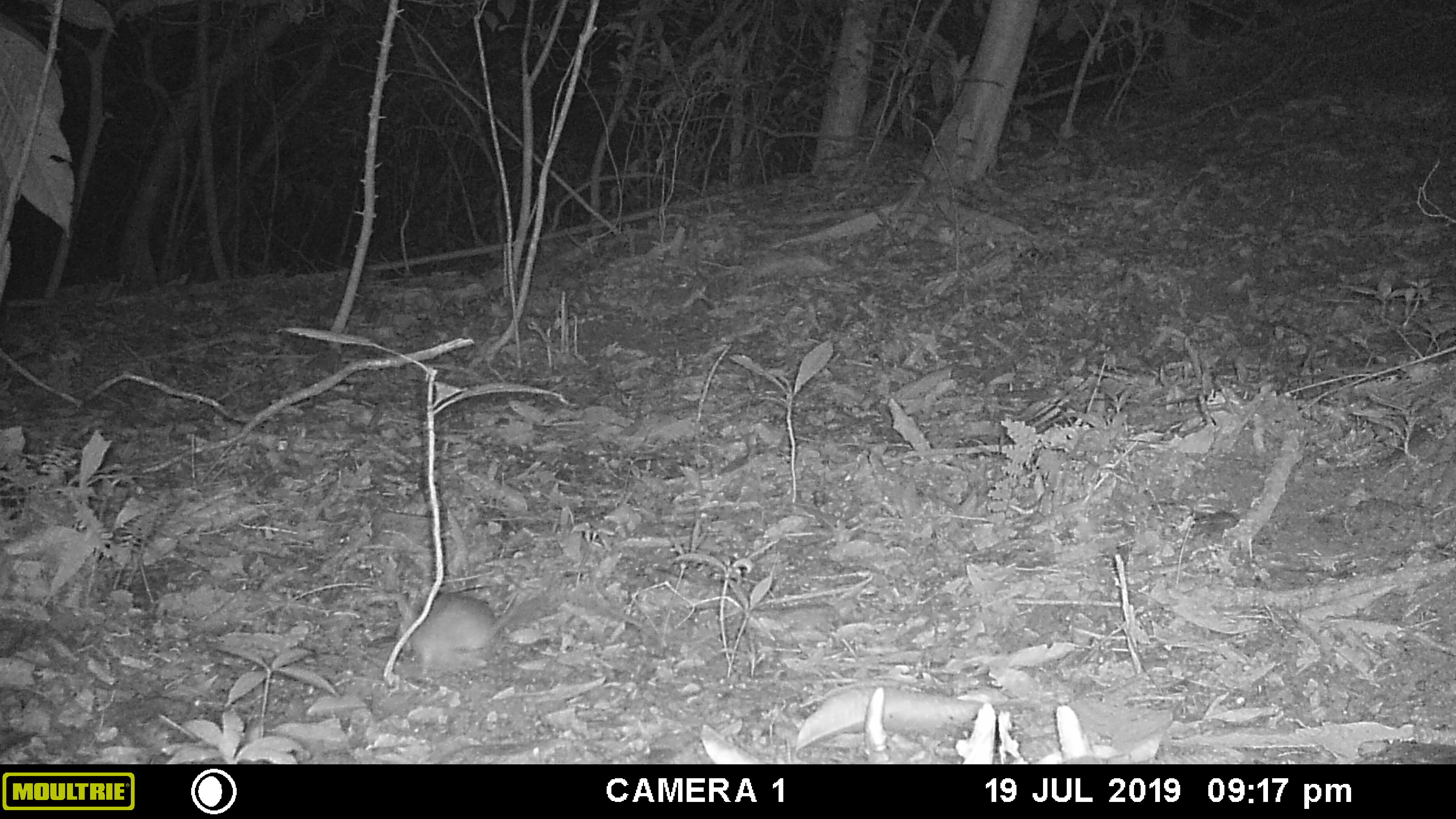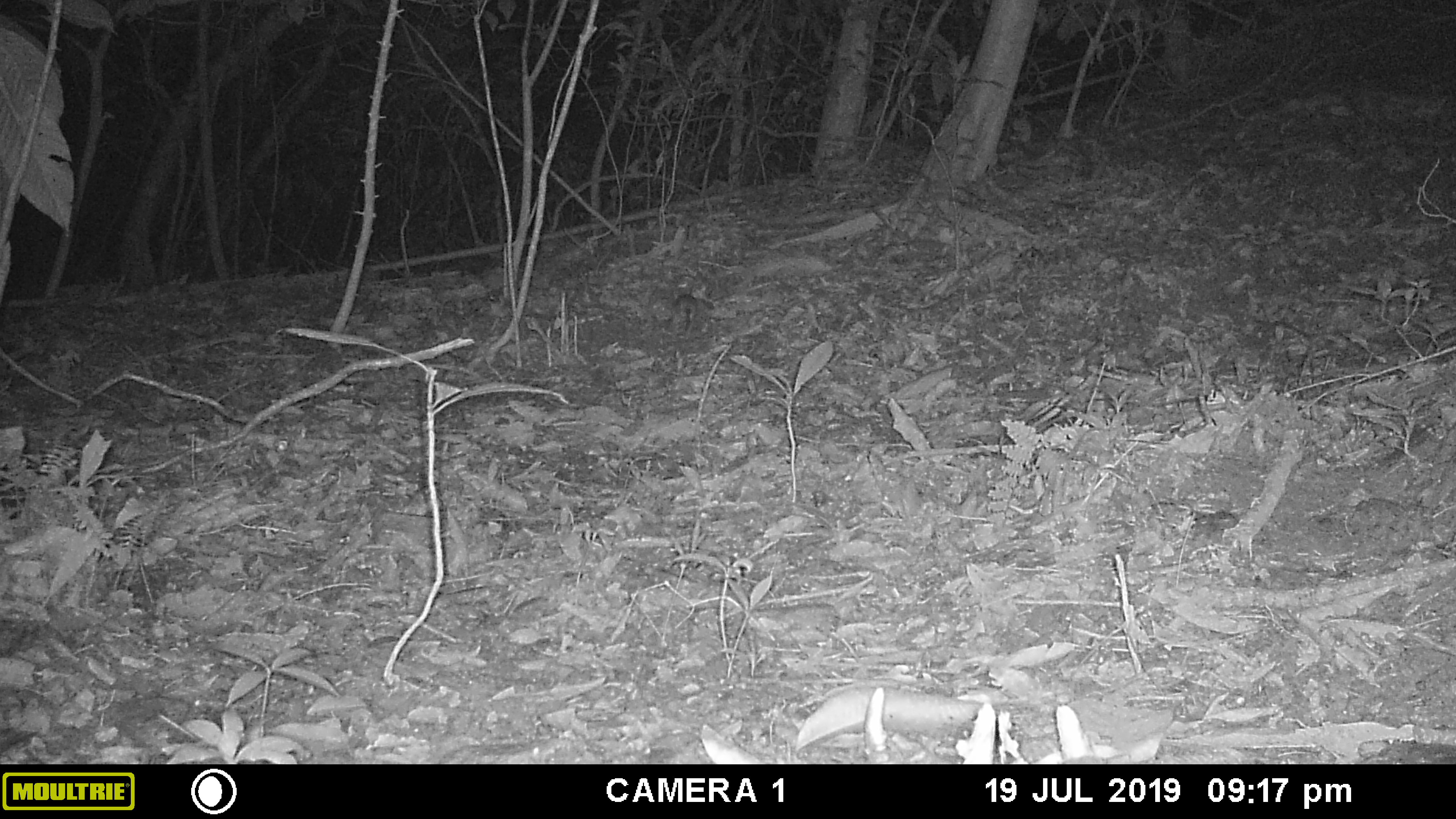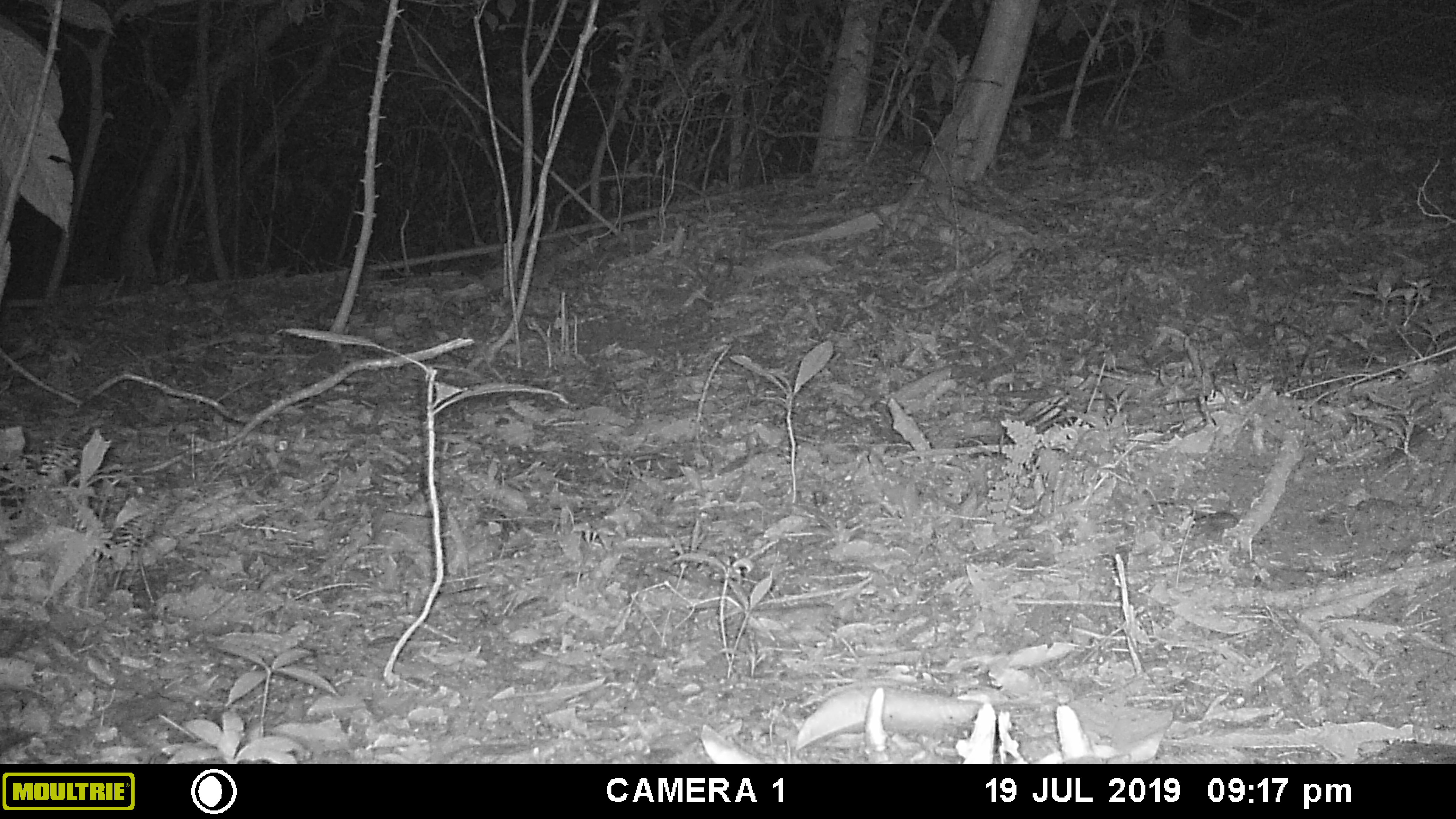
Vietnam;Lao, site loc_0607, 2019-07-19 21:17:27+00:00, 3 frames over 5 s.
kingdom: Animalia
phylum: Chordata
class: Mammalia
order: Rodentia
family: Muridae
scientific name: Muridae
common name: old-world mice and rats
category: unidentified murid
Unidentified murid (old-world mice and rats) (Muridae). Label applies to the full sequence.